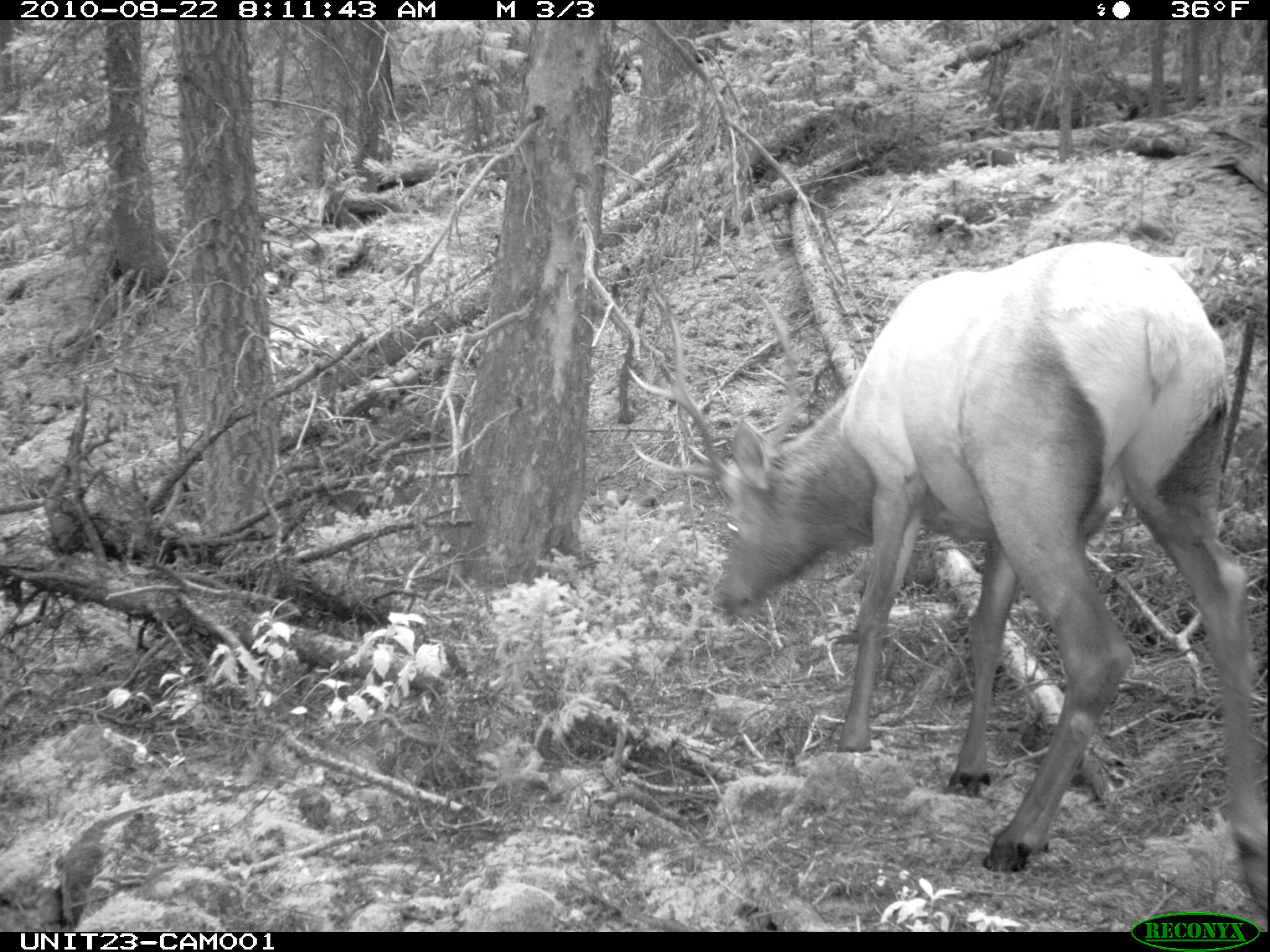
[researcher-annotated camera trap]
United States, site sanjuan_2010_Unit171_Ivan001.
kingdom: Animalia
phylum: Chordata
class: Mammalia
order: Artiodactyla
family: Cervidae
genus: Cervus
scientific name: Cervus elaphus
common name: red deer